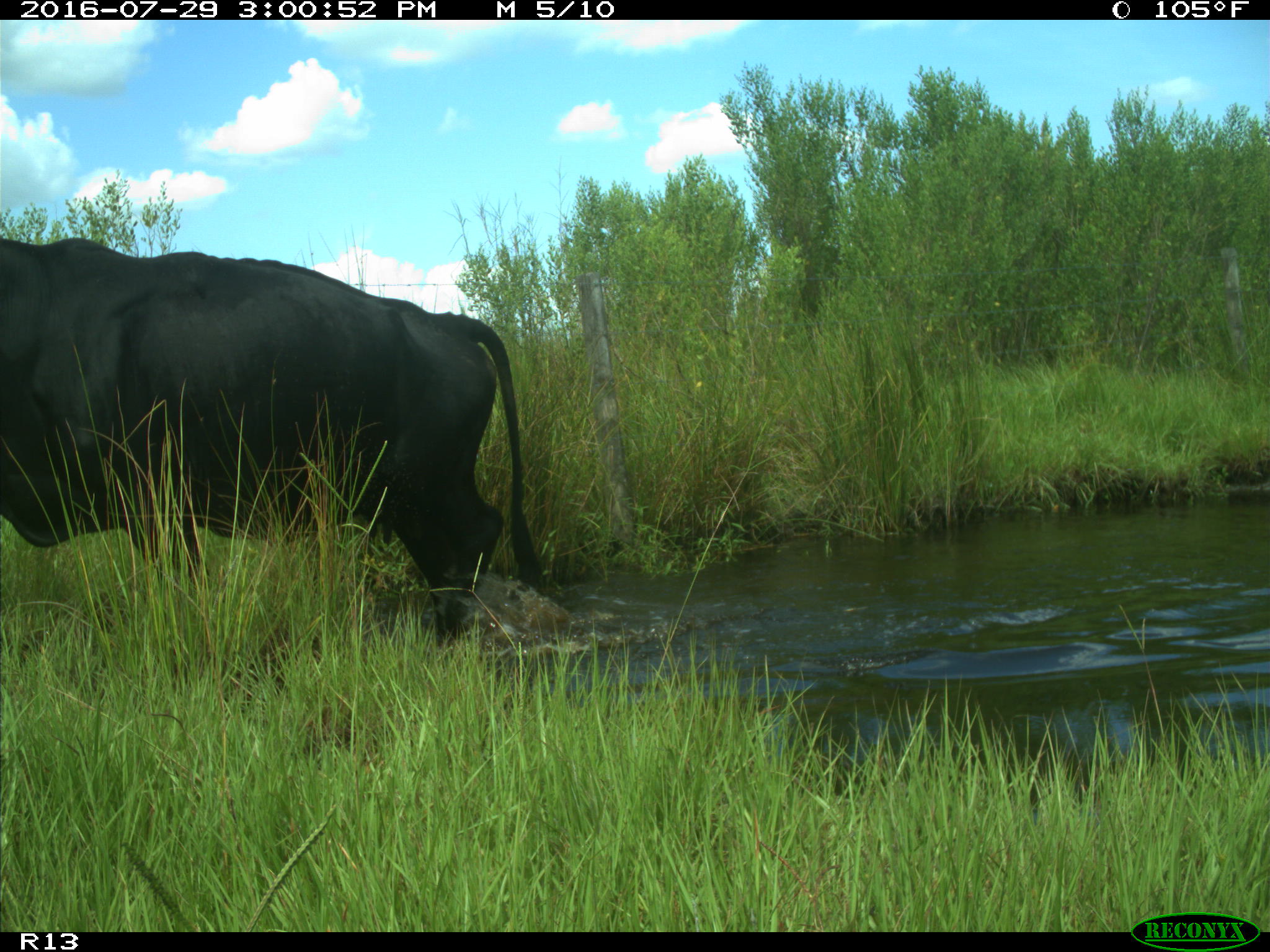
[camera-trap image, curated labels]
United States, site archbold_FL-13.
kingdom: Animalia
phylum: Chordata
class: Mammalia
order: Artiodactyla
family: Bovidae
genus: Bos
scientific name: Bos taurus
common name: domestic cow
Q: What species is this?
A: Bos taurus (domestic cow).